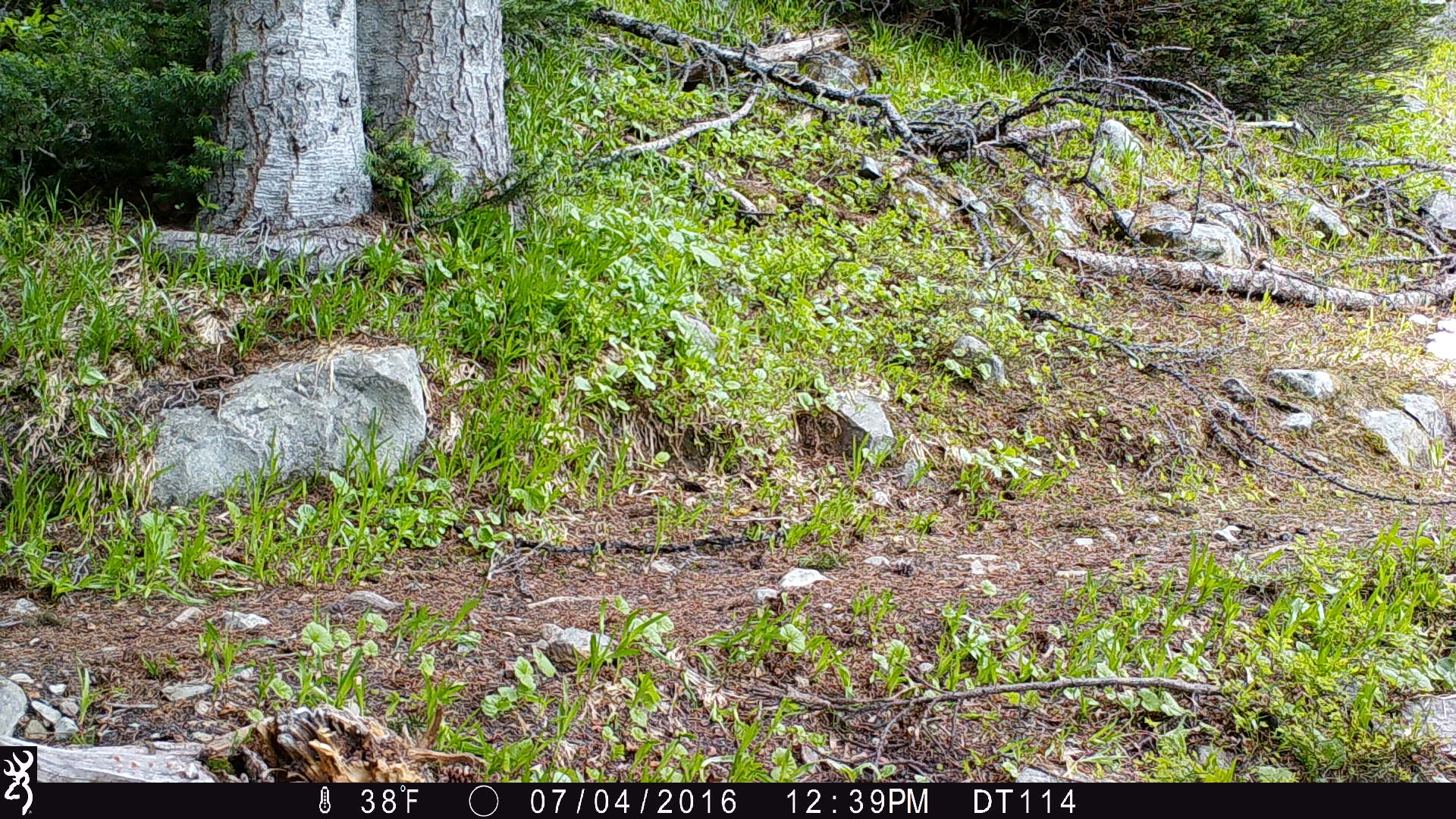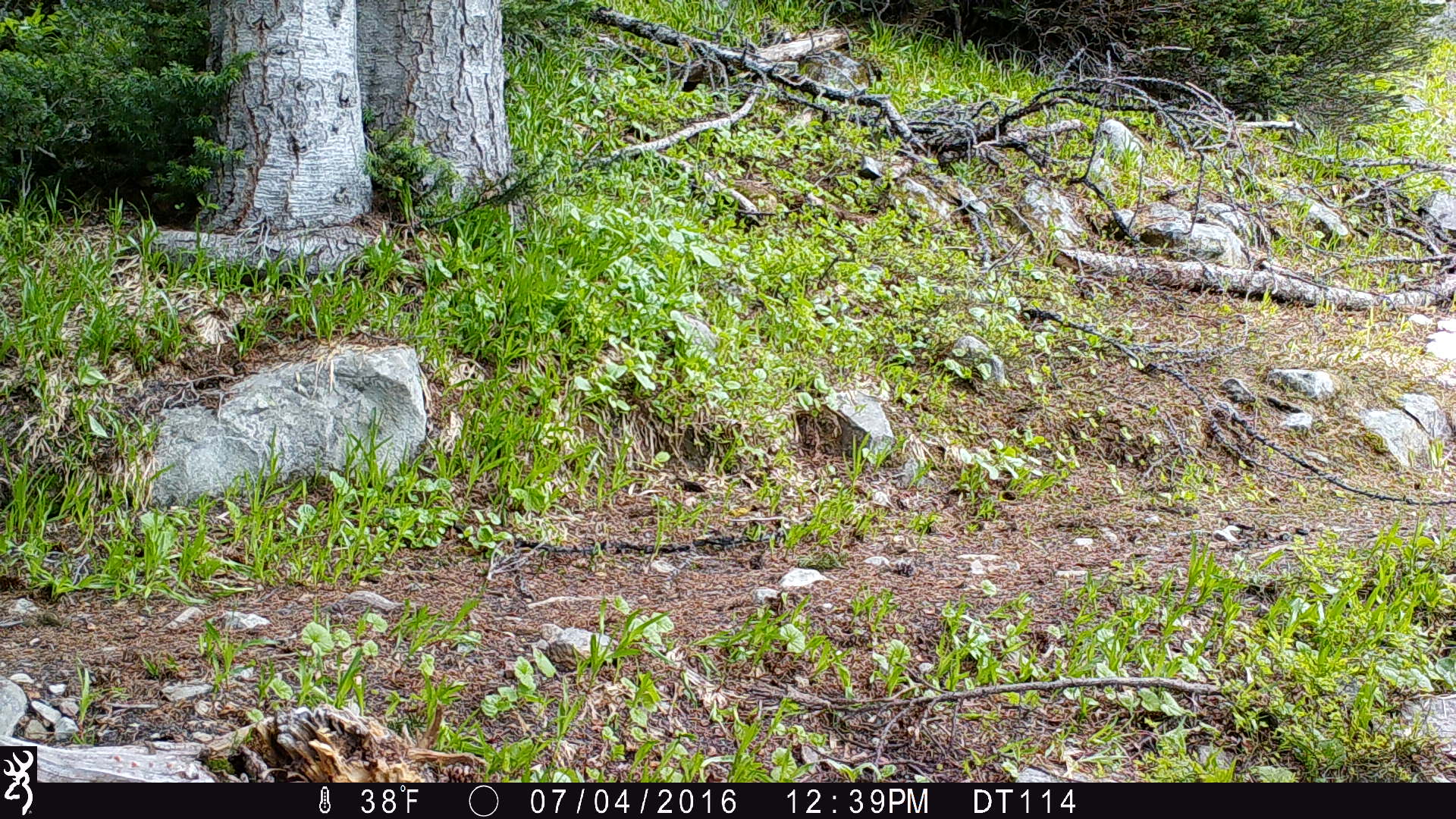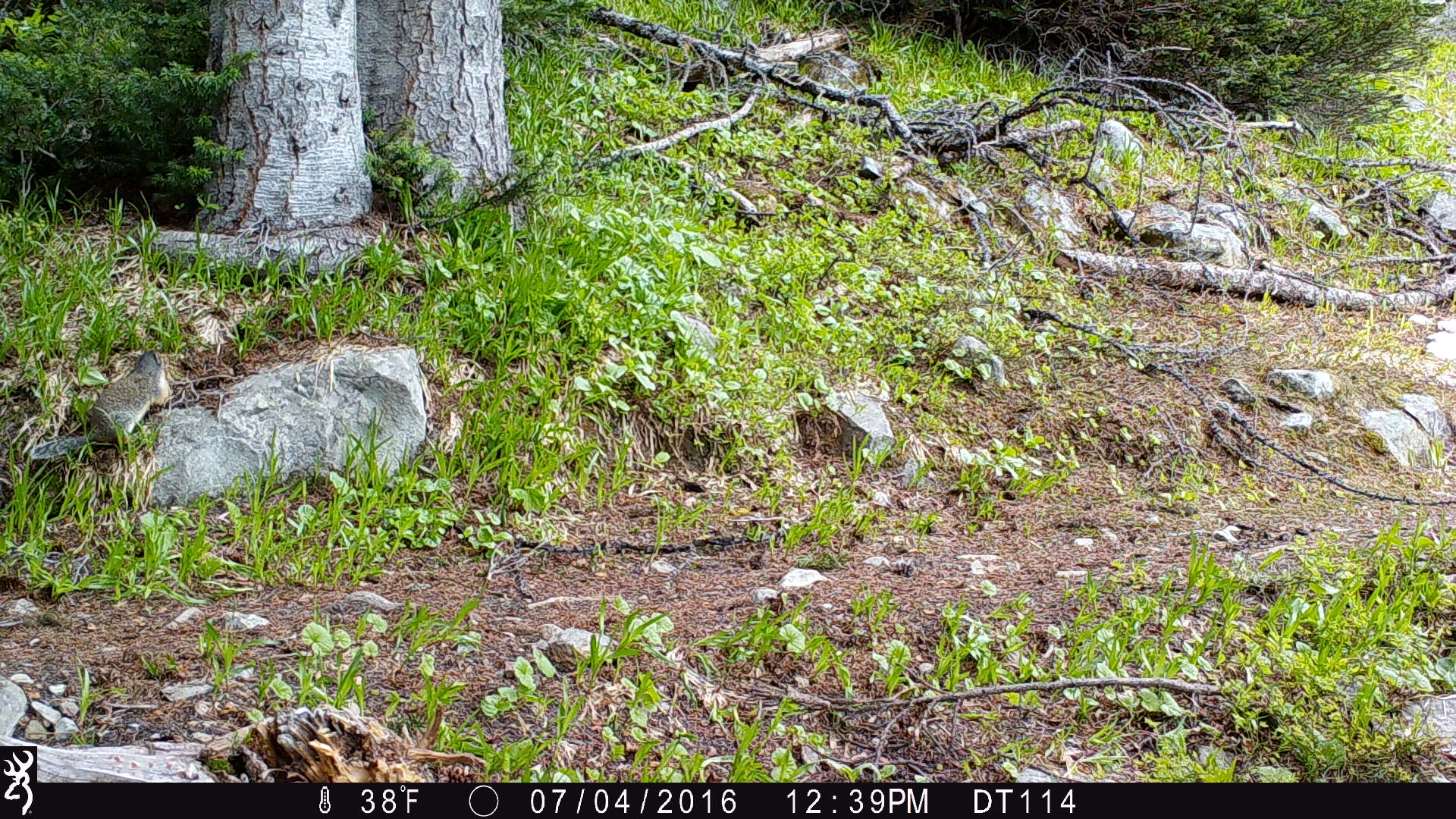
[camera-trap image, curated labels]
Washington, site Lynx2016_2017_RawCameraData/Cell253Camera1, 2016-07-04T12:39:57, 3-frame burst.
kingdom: Animalia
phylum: Chordata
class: Mammalia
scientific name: Mammalia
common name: small mammal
Small mammal (Mammalia). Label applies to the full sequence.